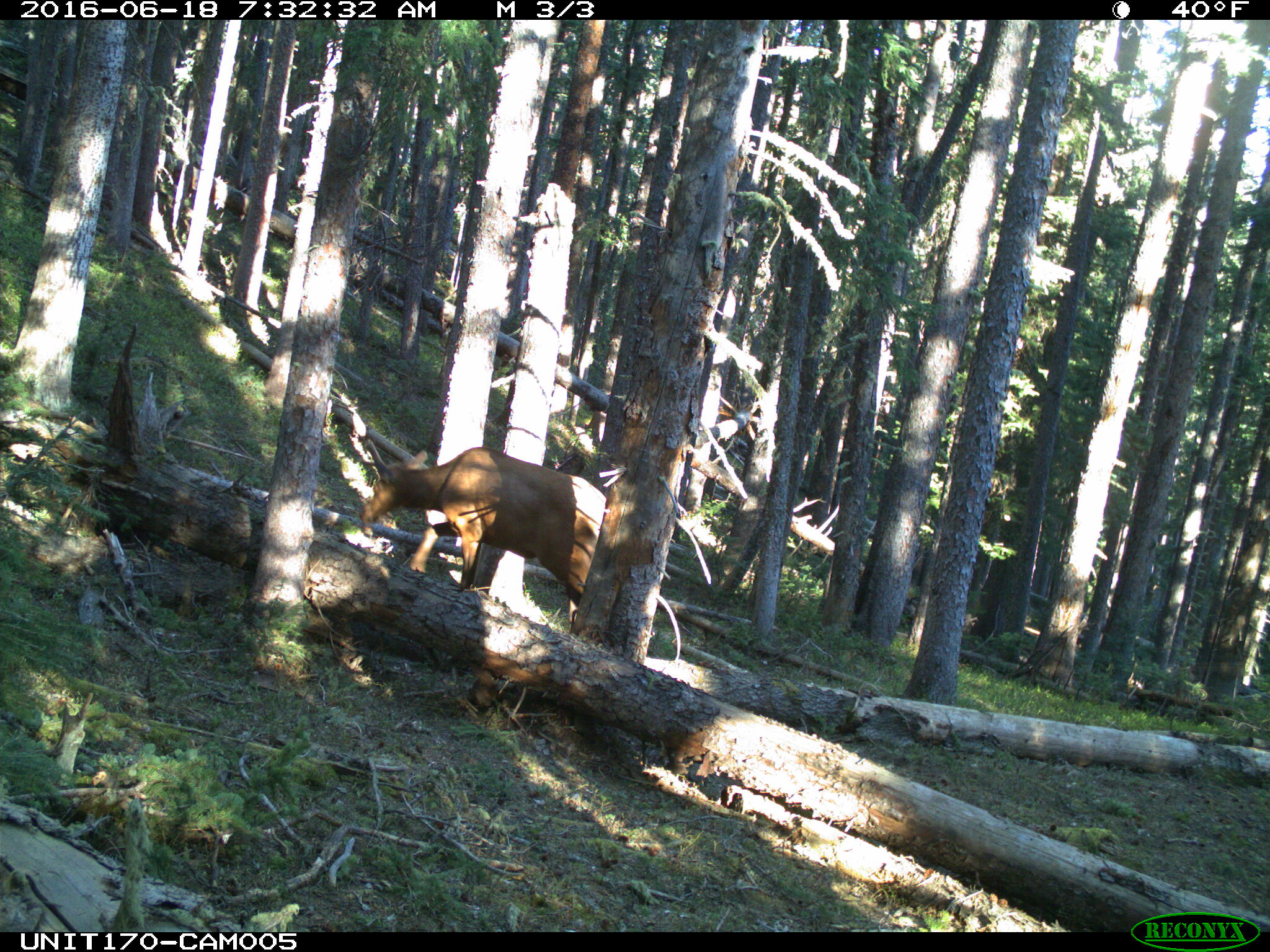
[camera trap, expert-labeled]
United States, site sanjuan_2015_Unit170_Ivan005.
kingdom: Animalia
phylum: Chordata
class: Mammalia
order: Artiodactyla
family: Cervidae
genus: Cervus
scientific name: Cervus elaphus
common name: red deer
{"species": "Cervus elaphus (red deer)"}